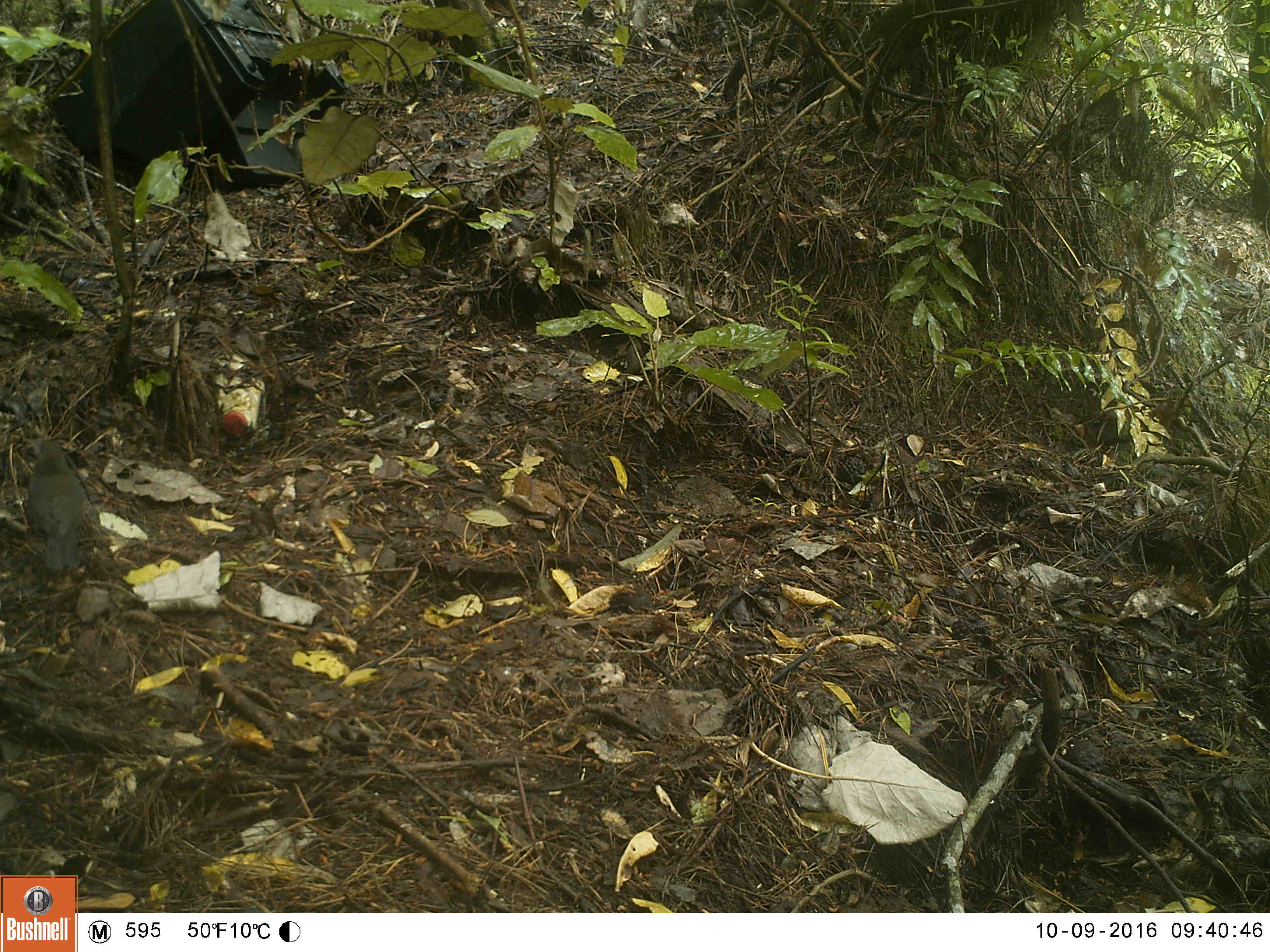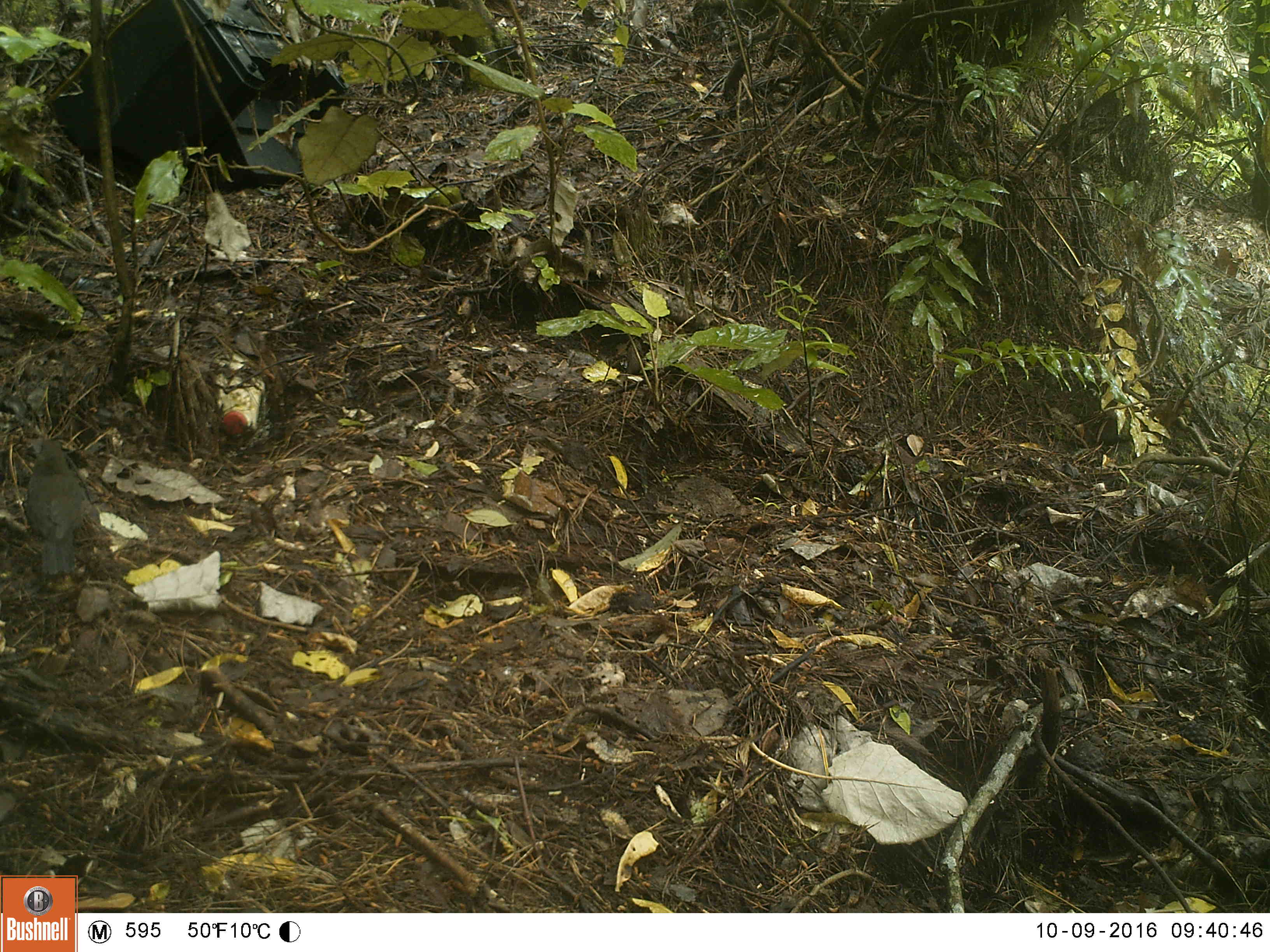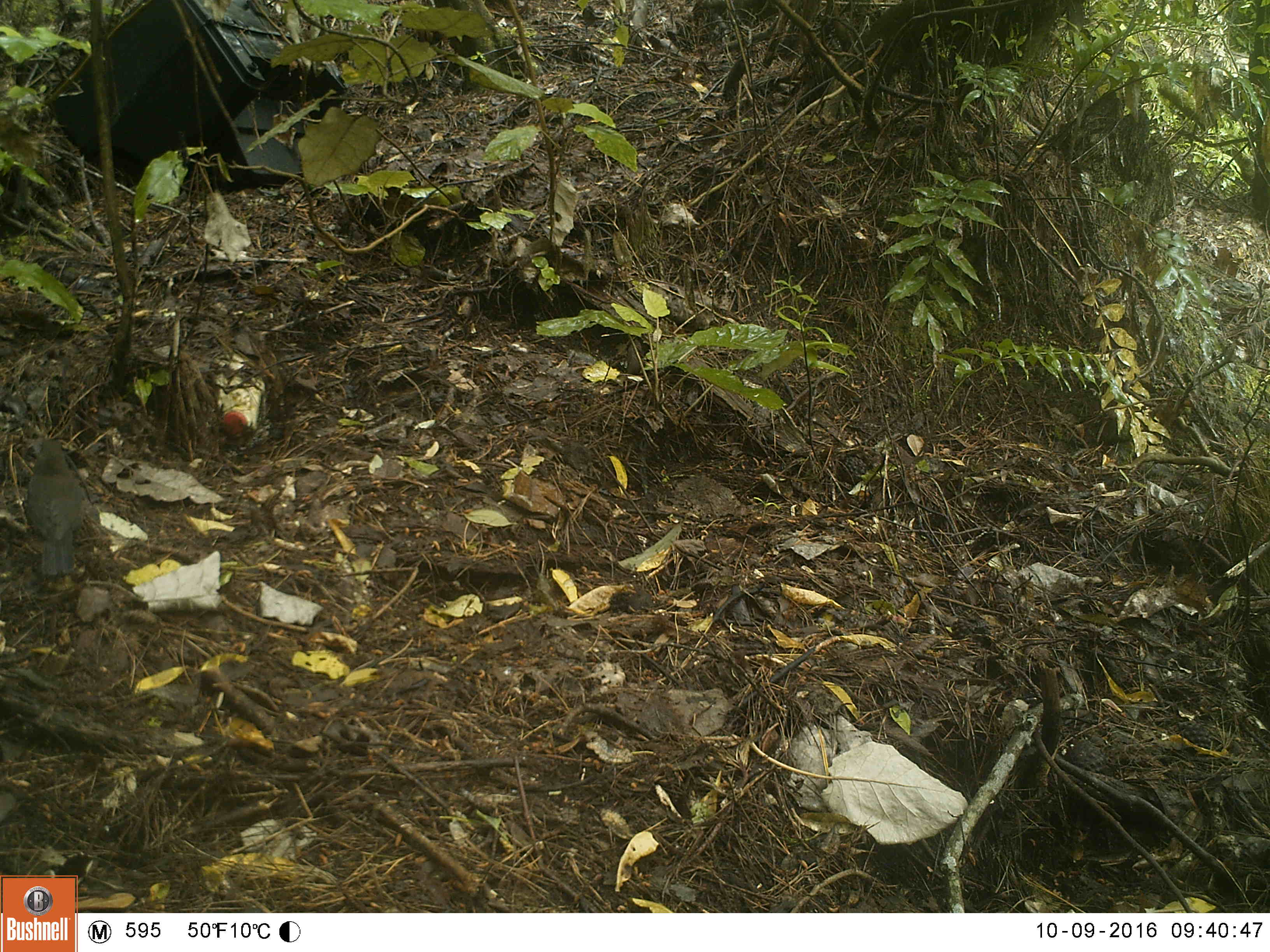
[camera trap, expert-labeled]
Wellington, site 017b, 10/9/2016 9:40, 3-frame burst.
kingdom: Animalia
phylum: Chordata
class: Aves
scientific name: Aves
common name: bird